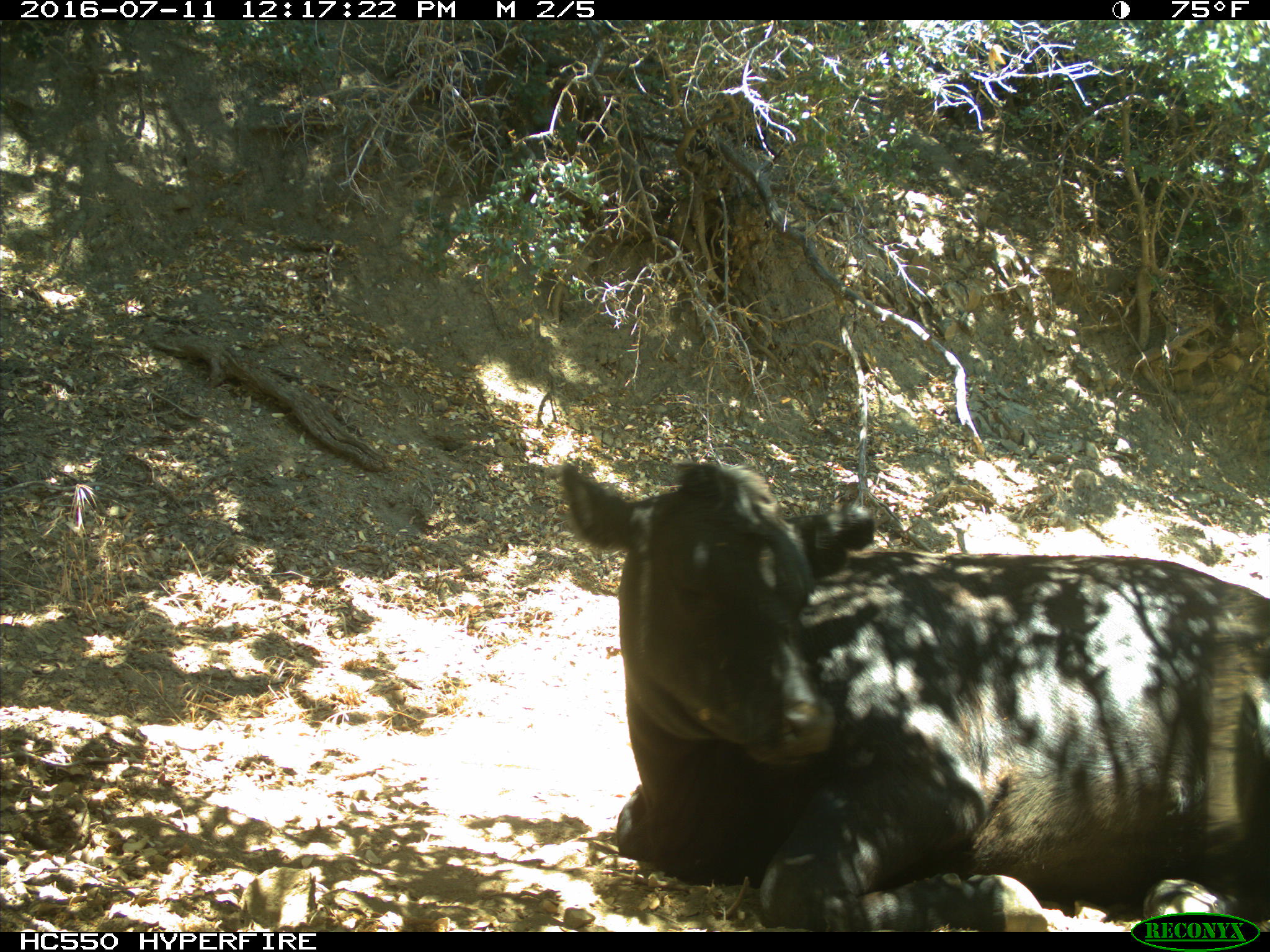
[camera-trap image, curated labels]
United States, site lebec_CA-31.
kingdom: Animalia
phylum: Chordata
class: Mammalia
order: Artiodactyla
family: Bovidae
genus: Bos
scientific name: Bos taurus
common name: domestic cow